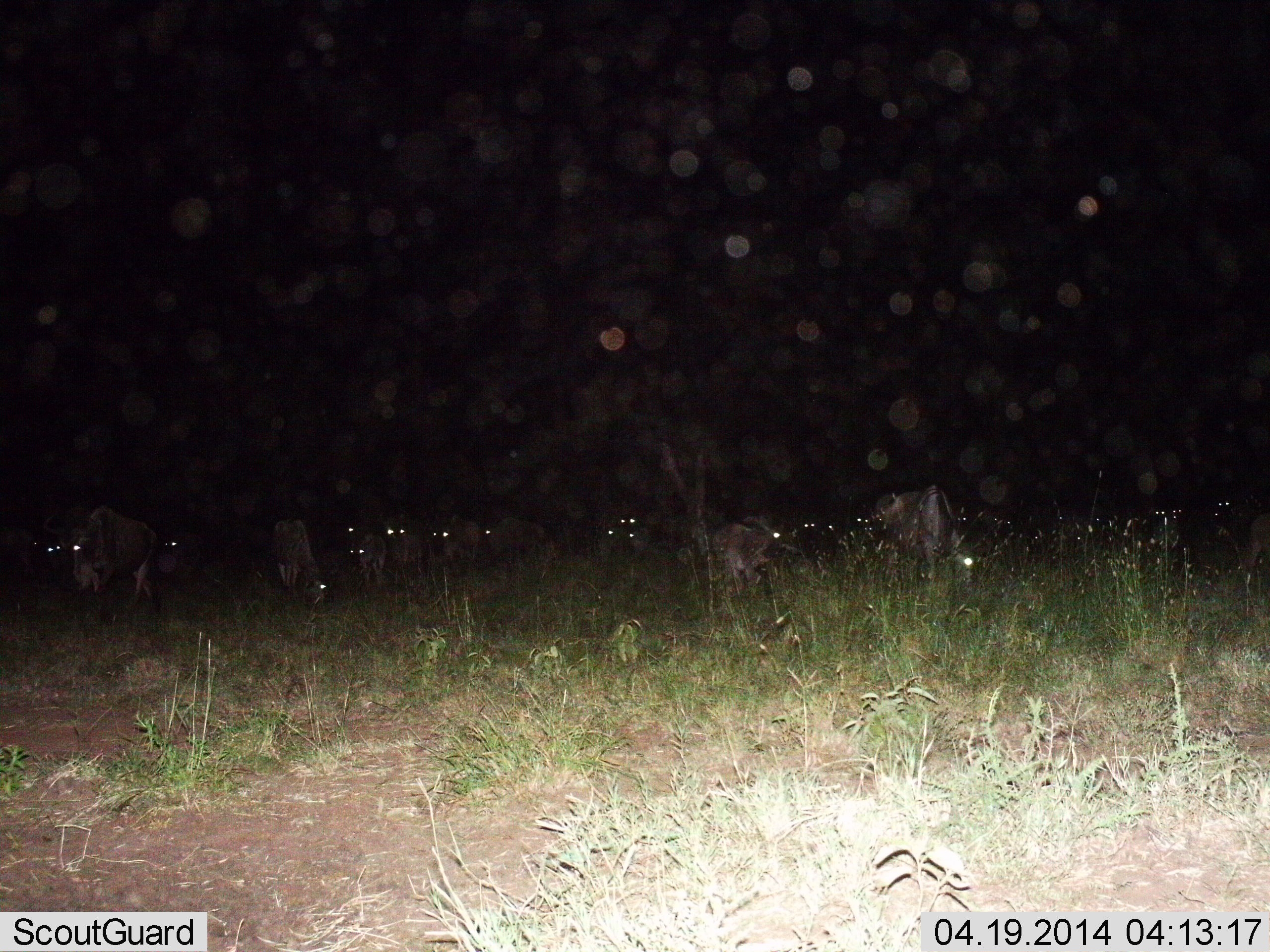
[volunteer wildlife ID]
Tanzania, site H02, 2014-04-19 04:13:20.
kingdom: Animalia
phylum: Chordata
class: Mammalia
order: Artiodactyla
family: Bovidae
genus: Connochaetes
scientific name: Connochaetes taurinus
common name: blue wildebeest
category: wildebeest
Wildebeest (blue wildebeest) (Connochaetes taurinus), count 11-50. Behavior (volunteer vote fractions): standing 60%, resting 10%, moving 0%, interacting 10%. Young present (vote fraction): 0%. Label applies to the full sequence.